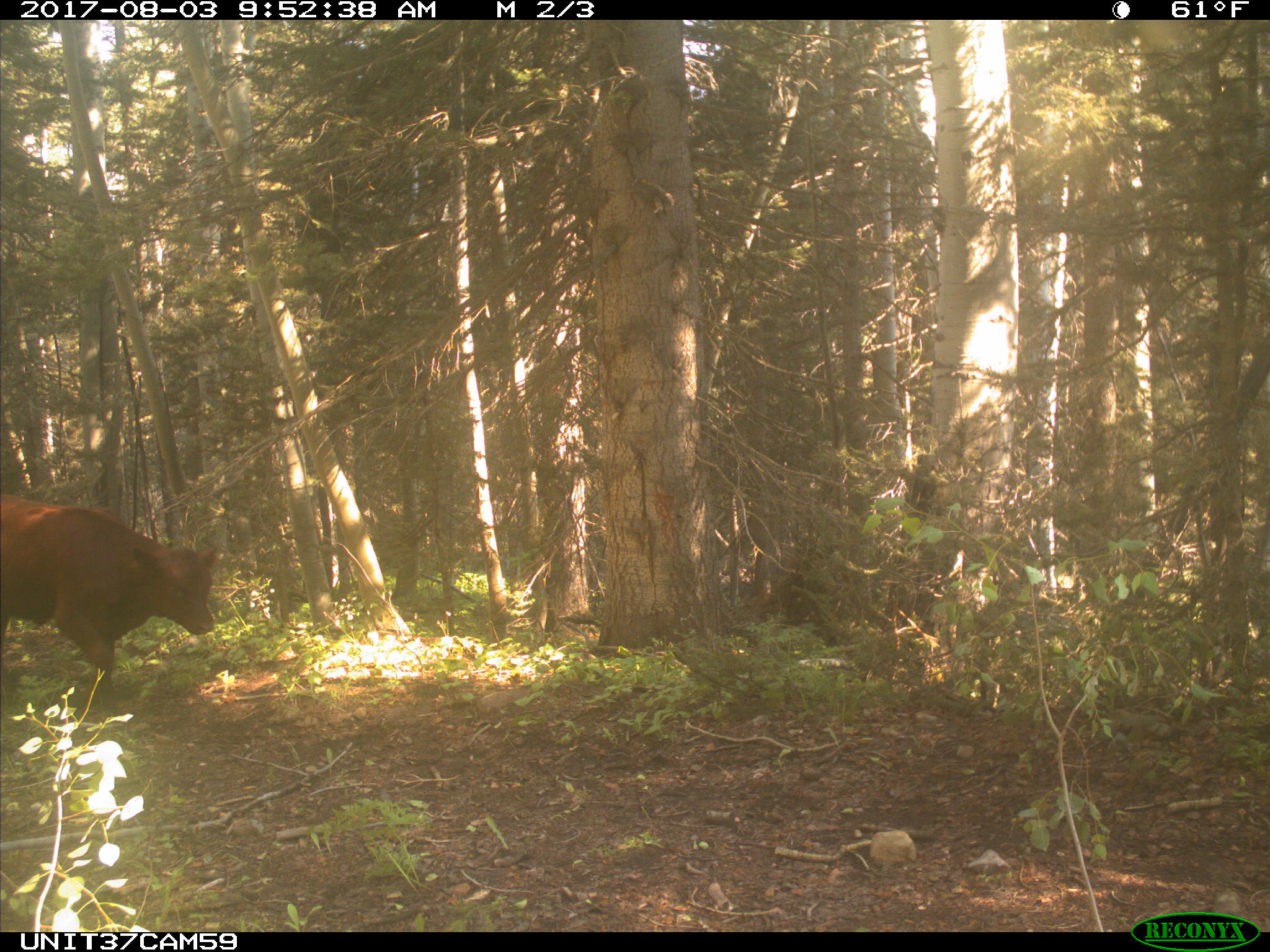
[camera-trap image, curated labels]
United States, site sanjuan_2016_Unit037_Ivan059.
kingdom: Animalia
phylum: Chordata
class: Mammalia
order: Artiodactyla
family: Bovidae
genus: Bos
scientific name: Bos taurus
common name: domestic cow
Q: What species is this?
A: Bos taurus (domestic cow).